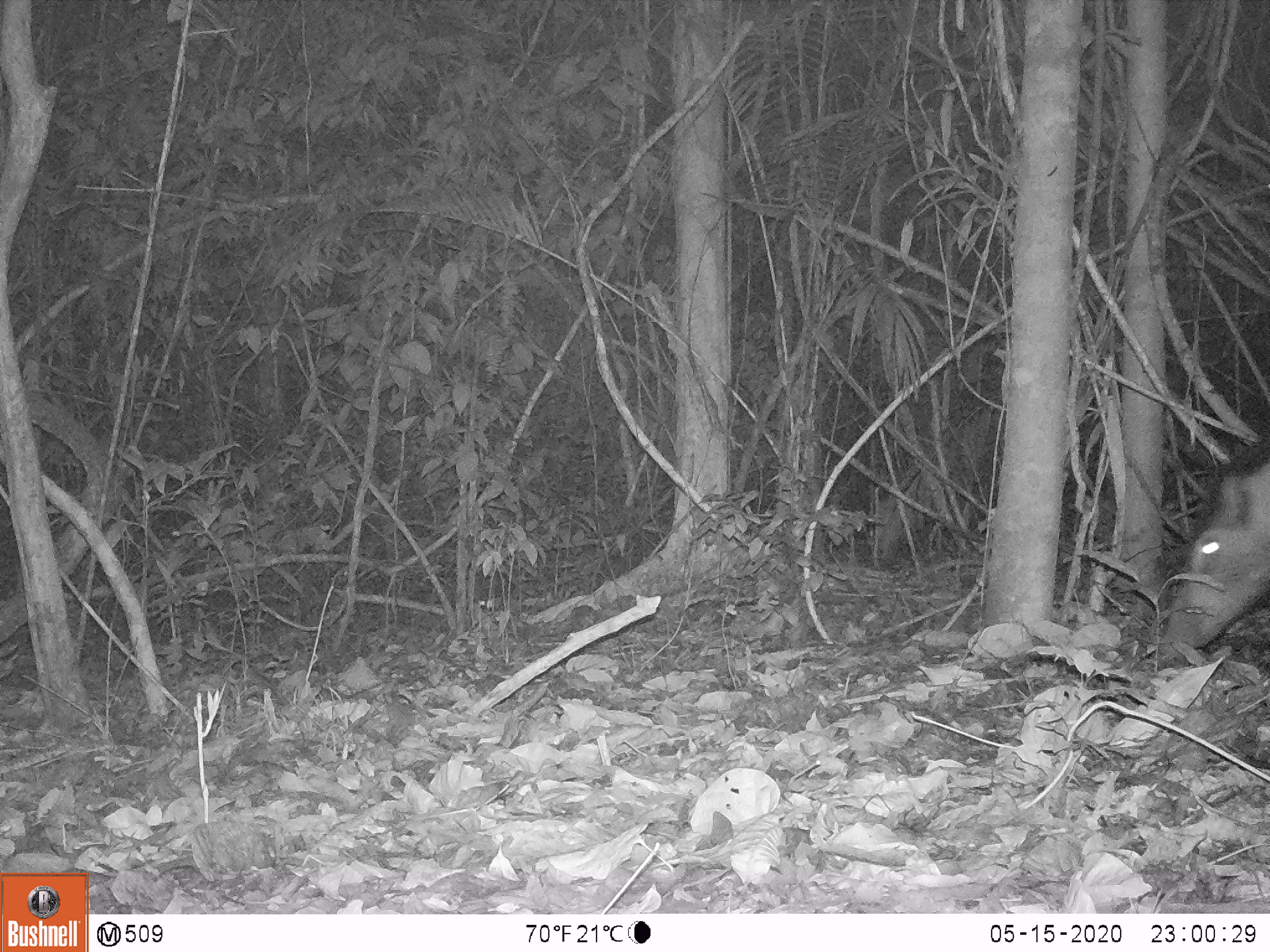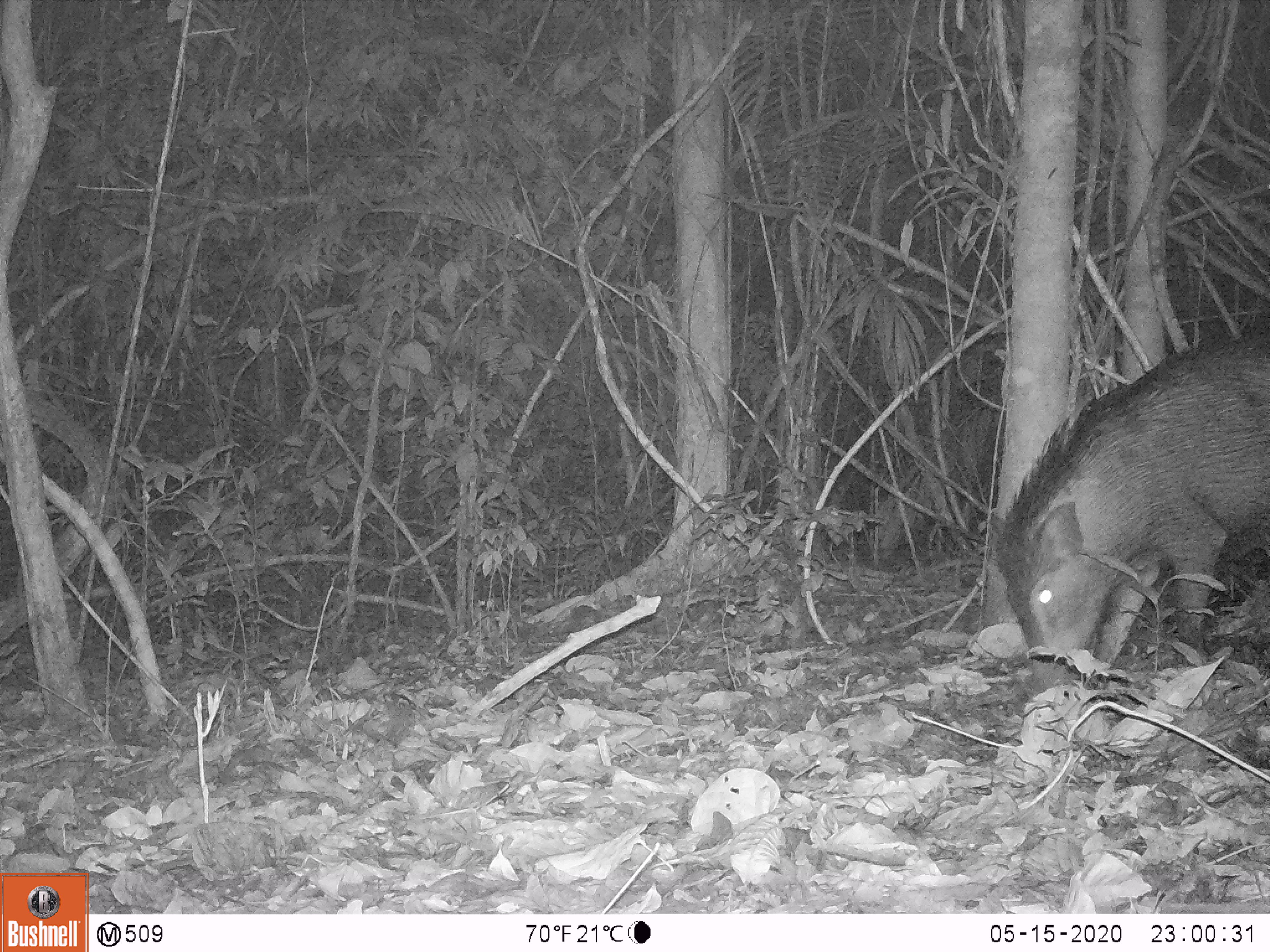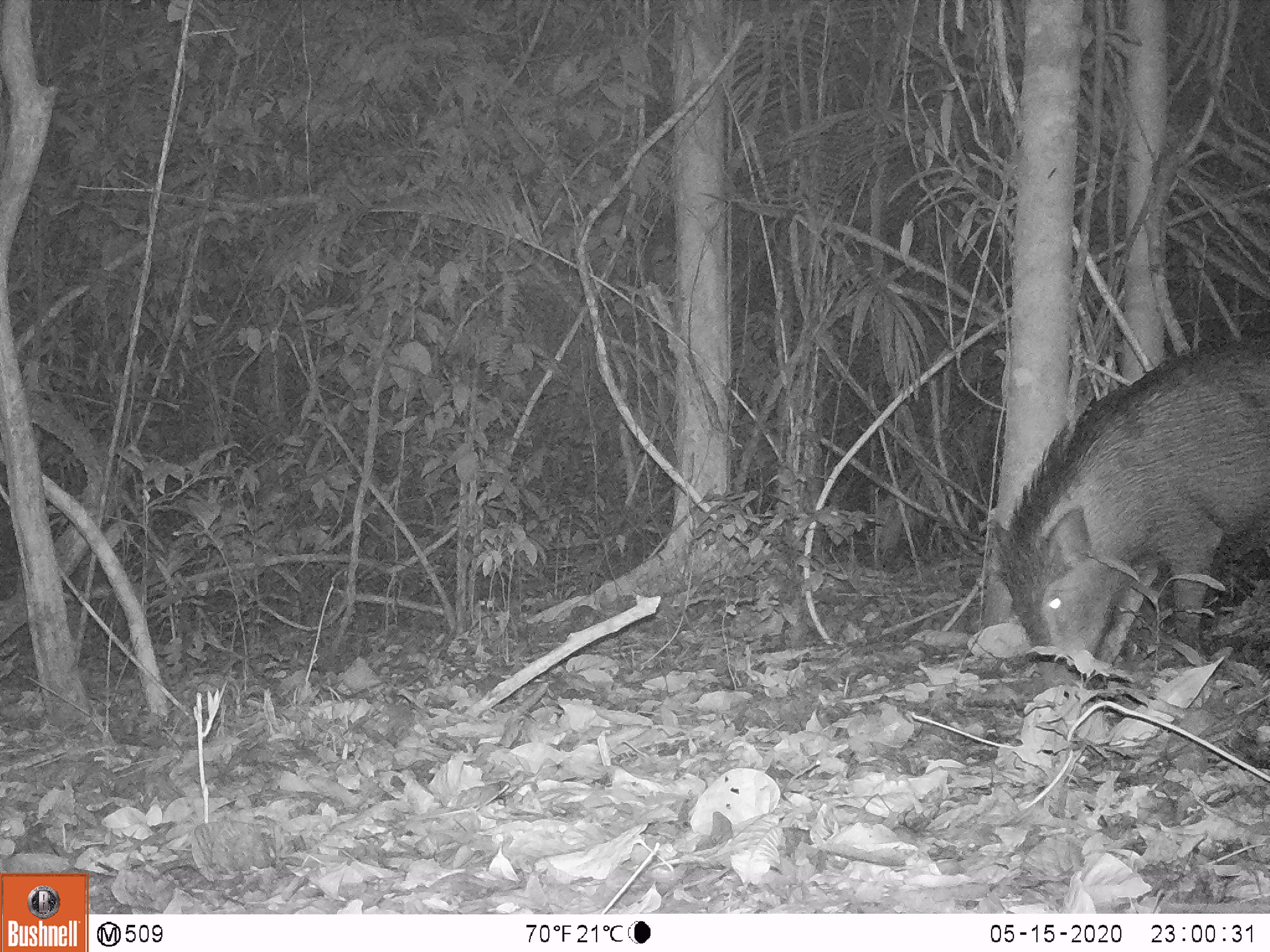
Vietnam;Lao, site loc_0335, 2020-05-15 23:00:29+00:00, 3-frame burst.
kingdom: Animalia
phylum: Chordata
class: Mammalia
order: Artiodactyla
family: Suidae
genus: Sus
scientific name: Sus scrofa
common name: eurasian wild pig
Eurasian wild pig (Sus scrofa). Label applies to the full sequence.